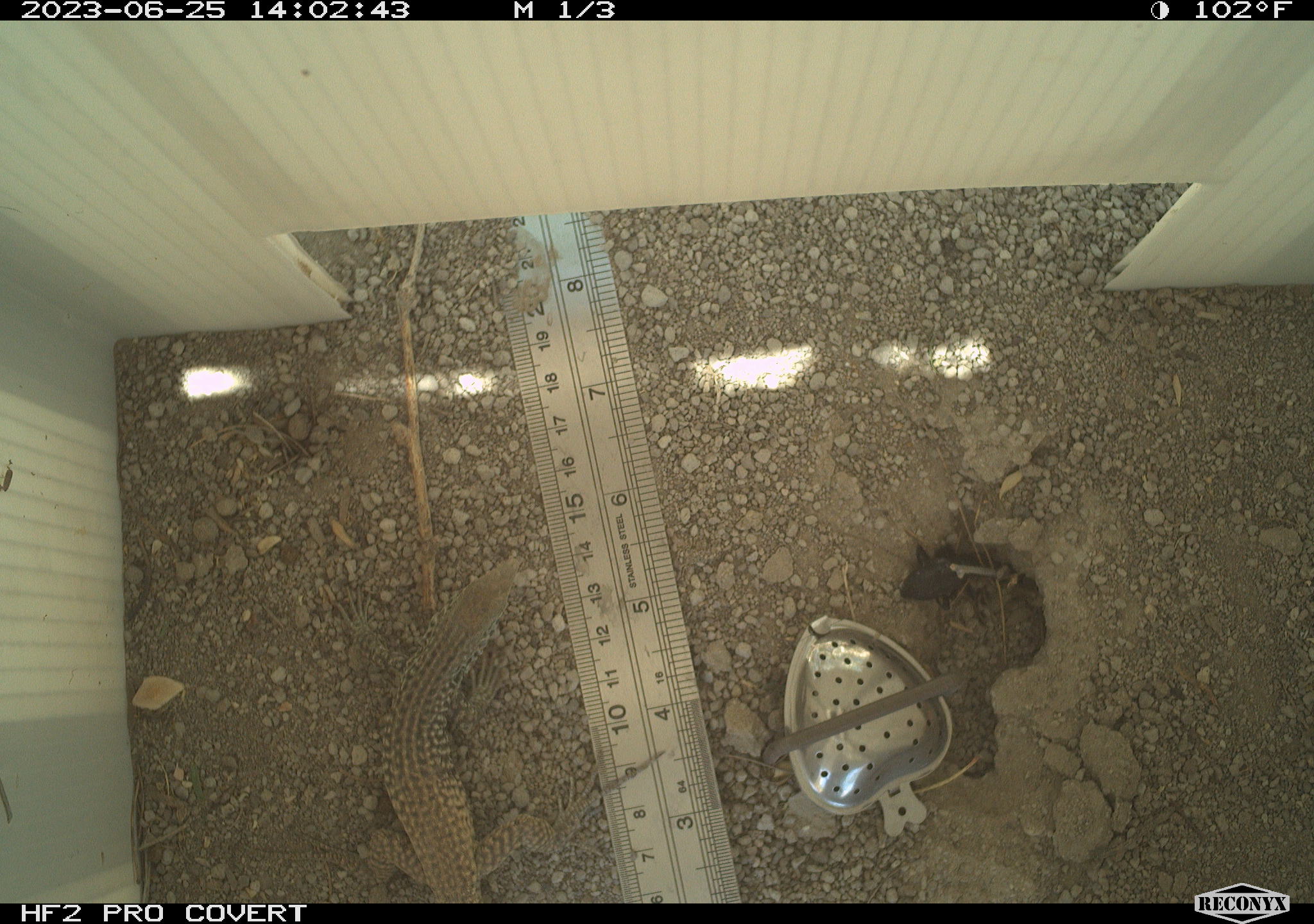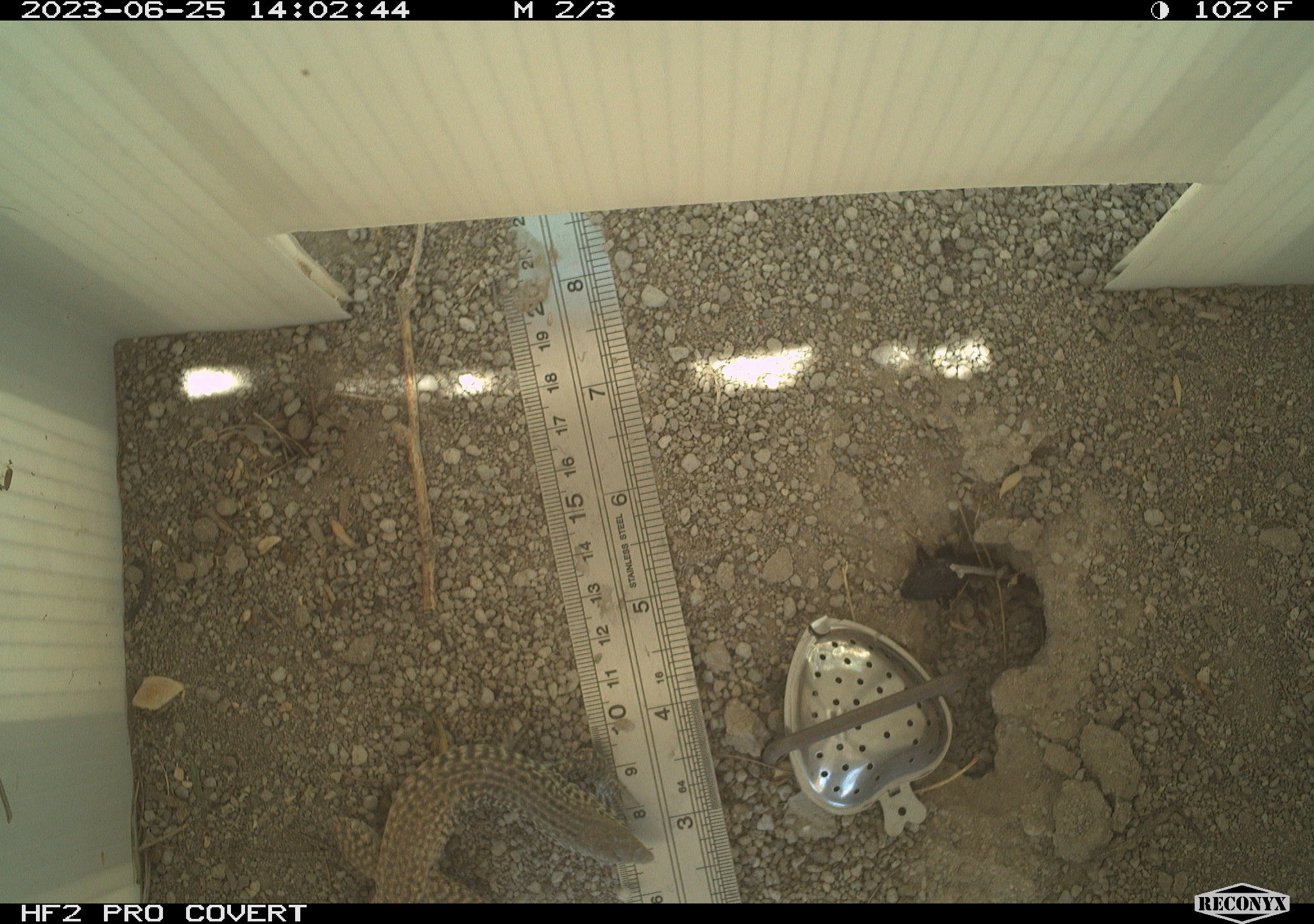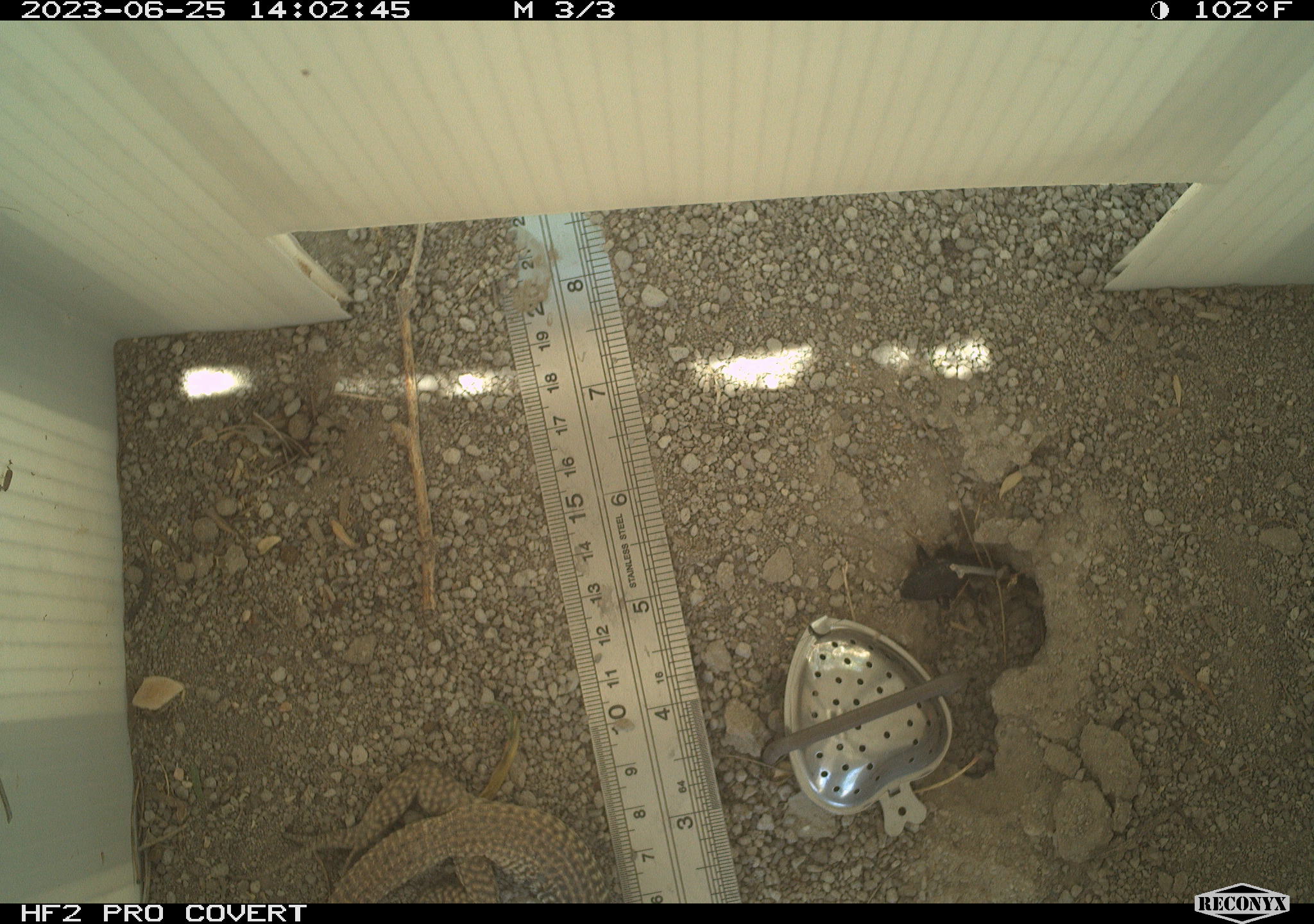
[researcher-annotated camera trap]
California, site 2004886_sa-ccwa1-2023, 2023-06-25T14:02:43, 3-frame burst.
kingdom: Animalia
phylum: Chordata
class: Reptilia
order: Squamata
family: Teiidae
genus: Aspidoscelis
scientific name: Aspidoscelis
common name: whiptail lizards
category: aspidoscelis species